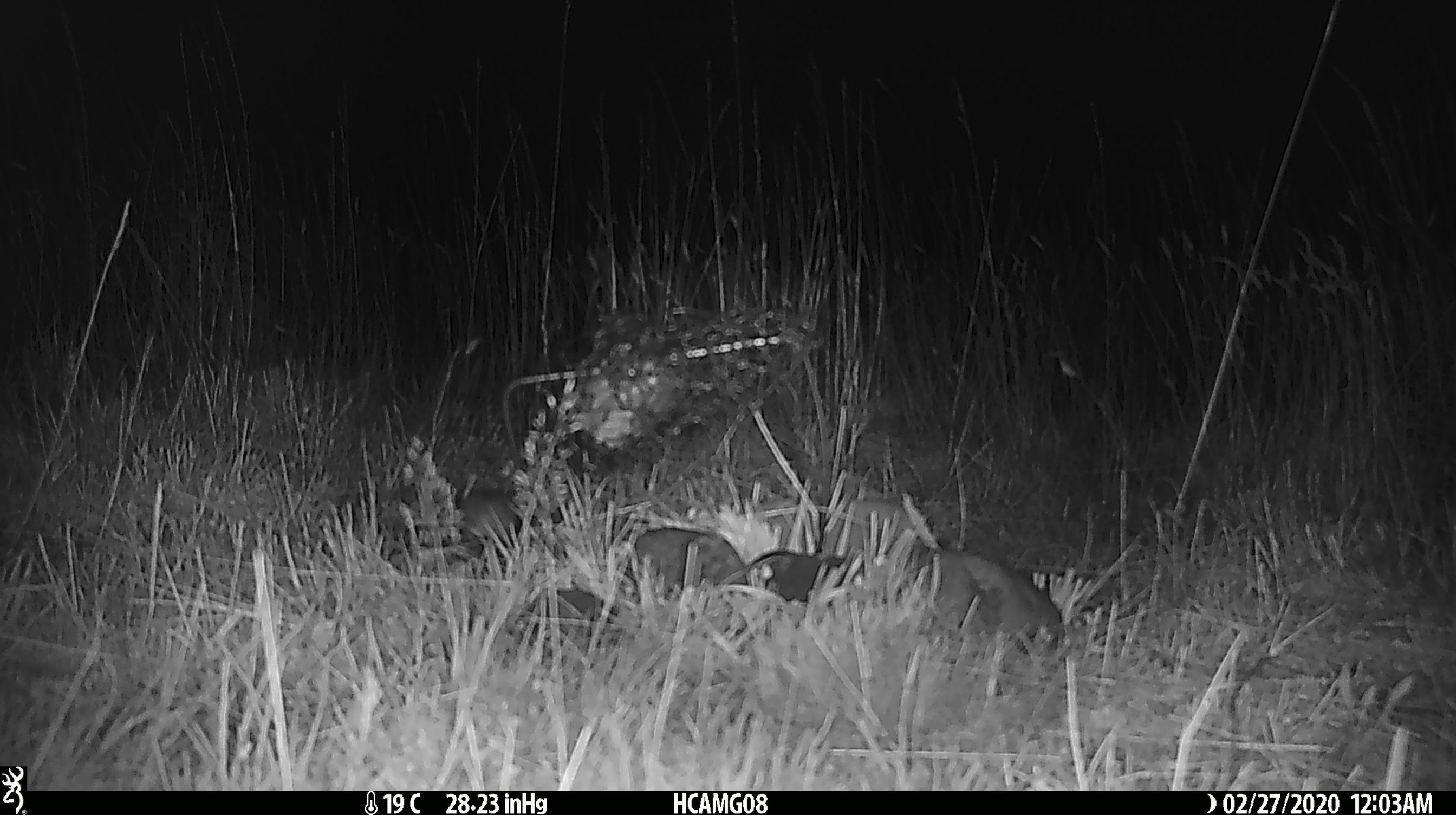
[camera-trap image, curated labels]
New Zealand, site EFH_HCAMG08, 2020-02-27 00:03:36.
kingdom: Animalia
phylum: Chordata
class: Mammalia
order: Rodentia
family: Muridae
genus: Mus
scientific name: Mus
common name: mouse